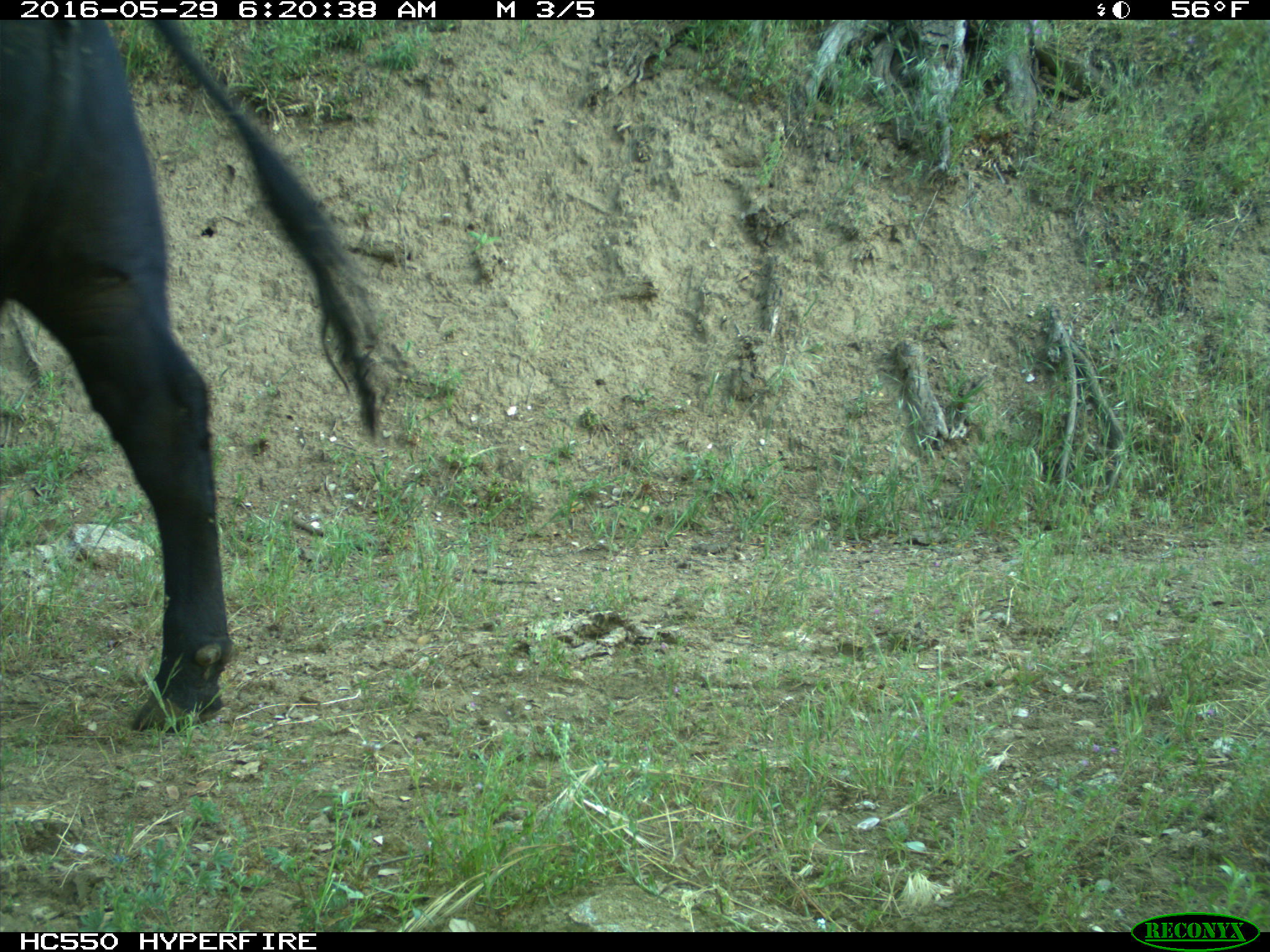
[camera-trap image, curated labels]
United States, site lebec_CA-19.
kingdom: Animalia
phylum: Chordata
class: Mammalia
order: Artiodactyla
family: Bovidae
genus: Bos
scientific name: Bos taurus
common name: domestic cow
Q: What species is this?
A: Bos taurus (domestic cow).